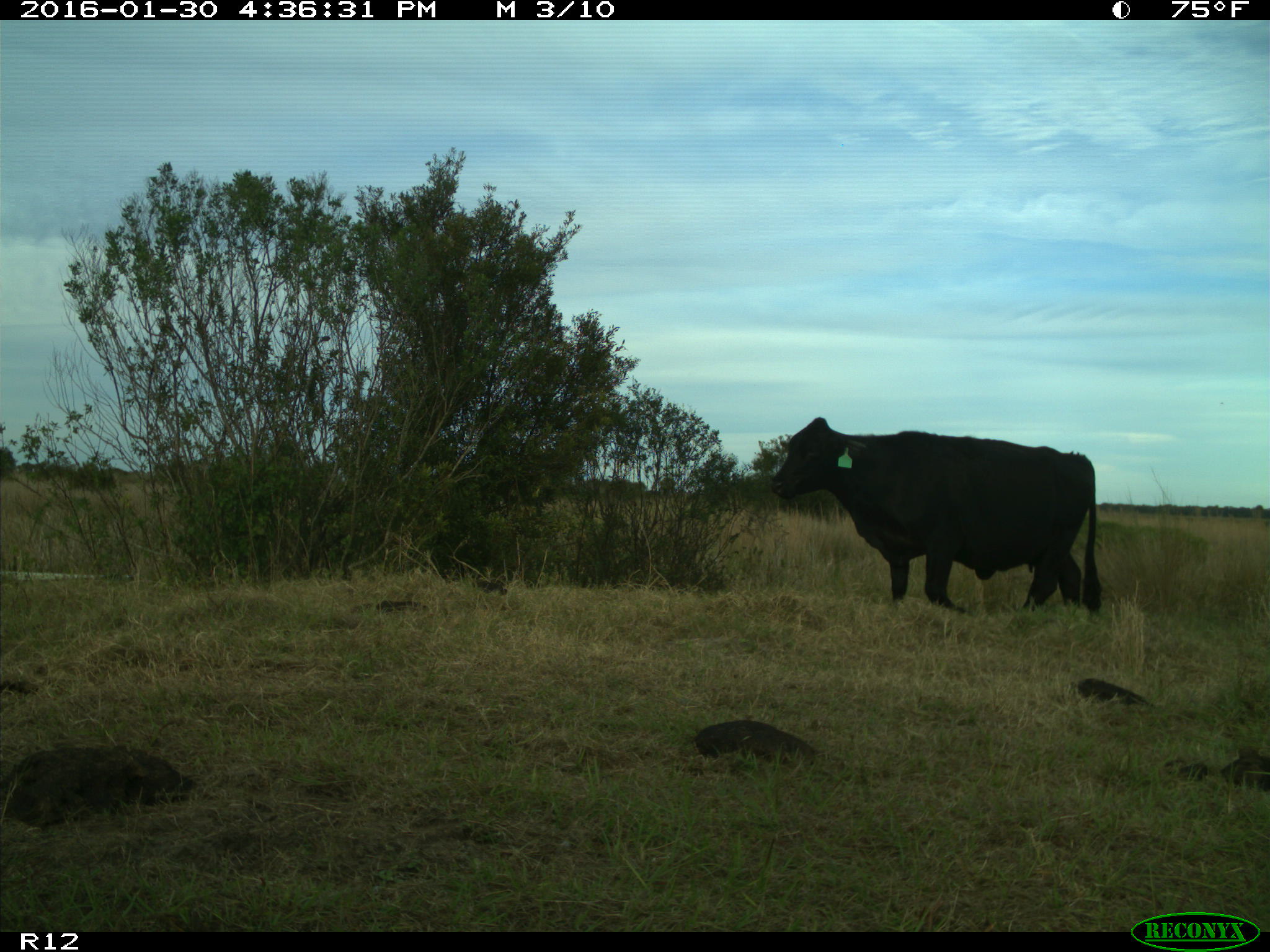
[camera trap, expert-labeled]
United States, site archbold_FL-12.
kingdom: Animalia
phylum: Chordata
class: Mammalia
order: Artiodactyla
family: Bovidae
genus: Bos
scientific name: Bos taurus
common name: domestic cow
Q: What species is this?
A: Bos taurus (domestic cow).